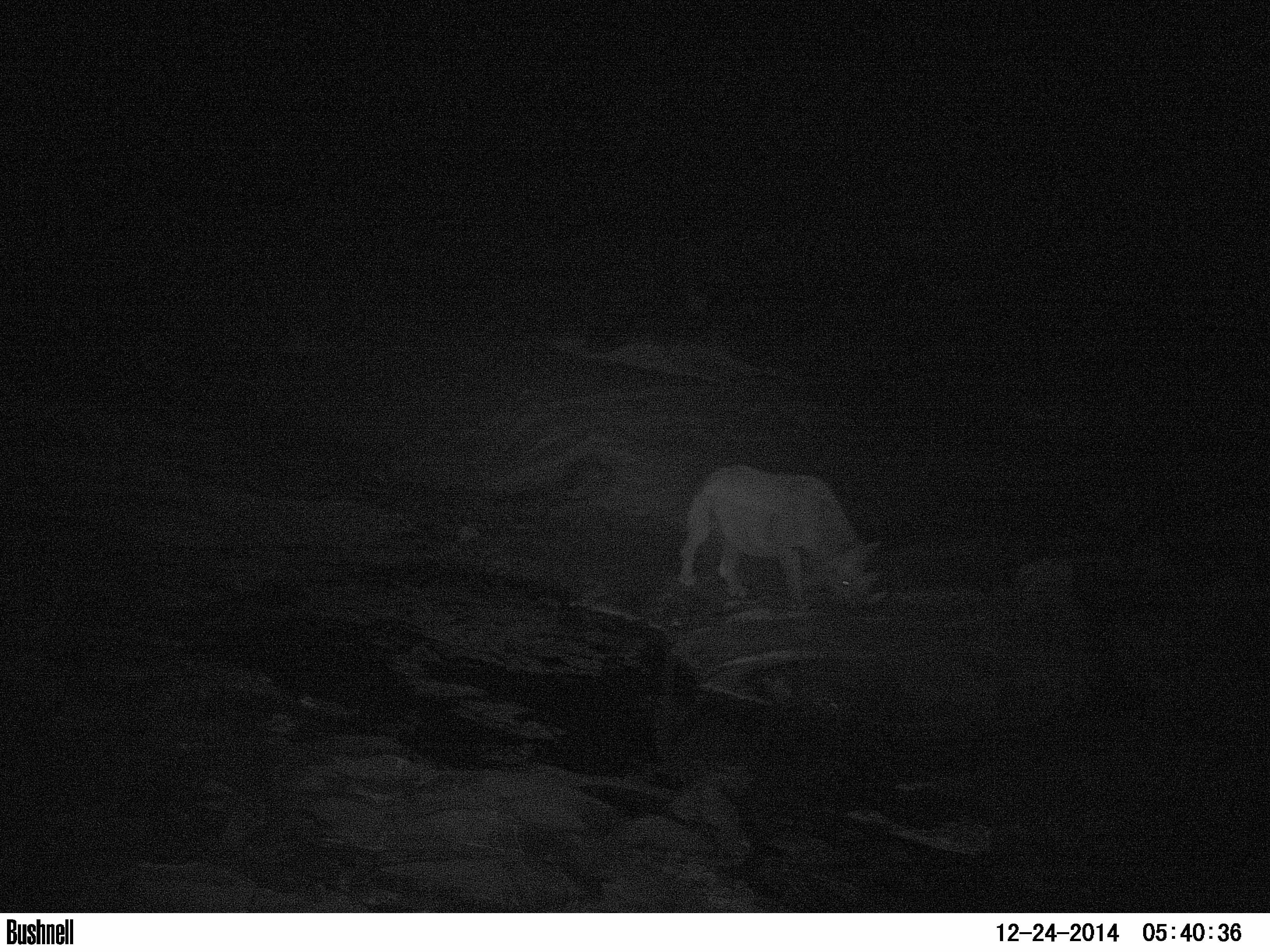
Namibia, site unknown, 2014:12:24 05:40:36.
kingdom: Animalia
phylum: Chordata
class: Mammalia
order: Perissodactyla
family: Rhinocerotidae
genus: Diceros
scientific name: Diceros bicornis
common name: black rhinoceros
Diceros bicornis (black rhinoceros).